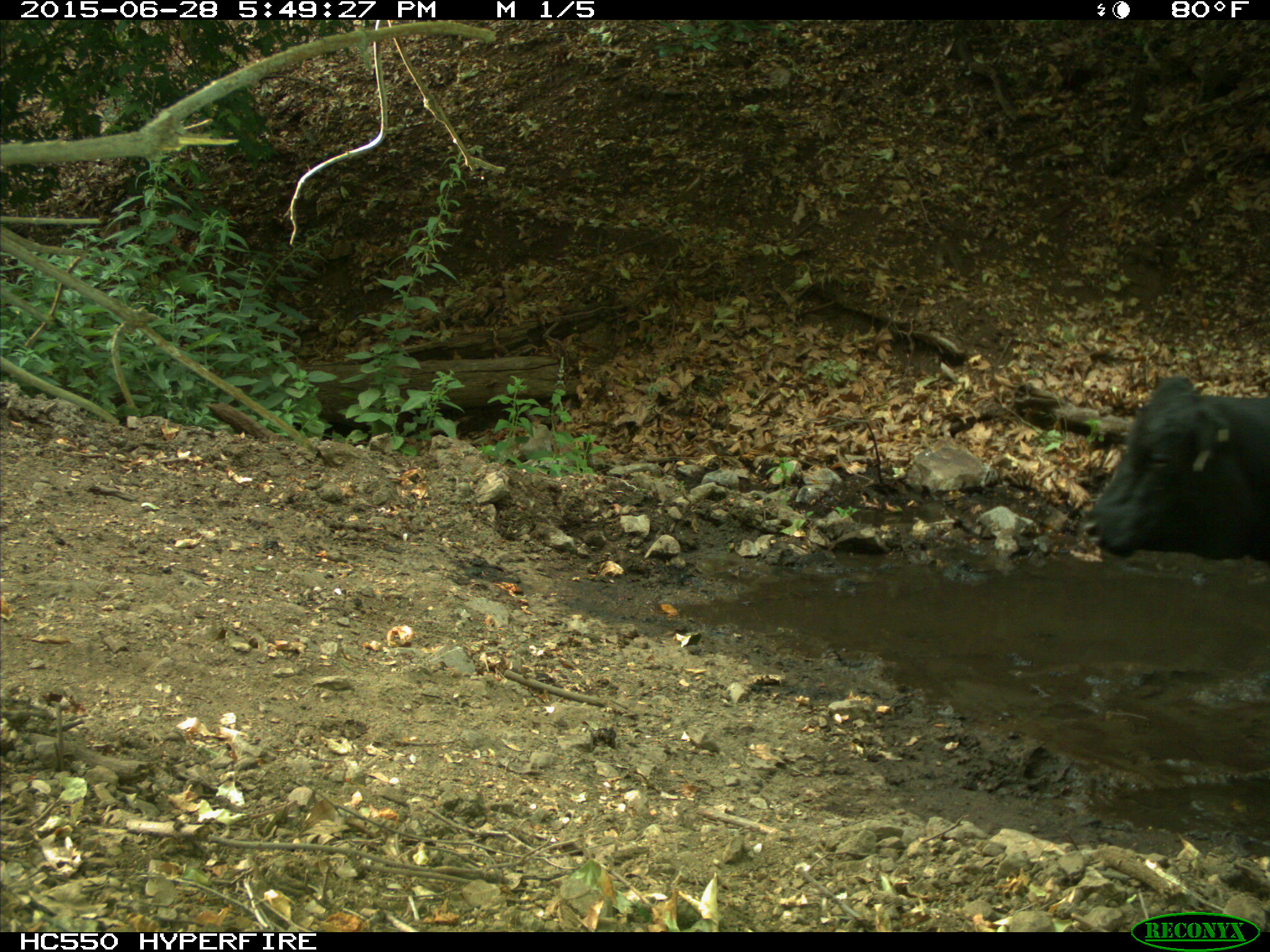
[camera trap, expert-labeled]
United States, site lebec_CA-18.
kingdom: Animalia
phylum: Chordata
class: Mammalia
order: Artiodactyla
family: Bovidae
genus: Bos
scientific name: Bos taurus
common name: domestic cow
Bos taurus (domestic cow).